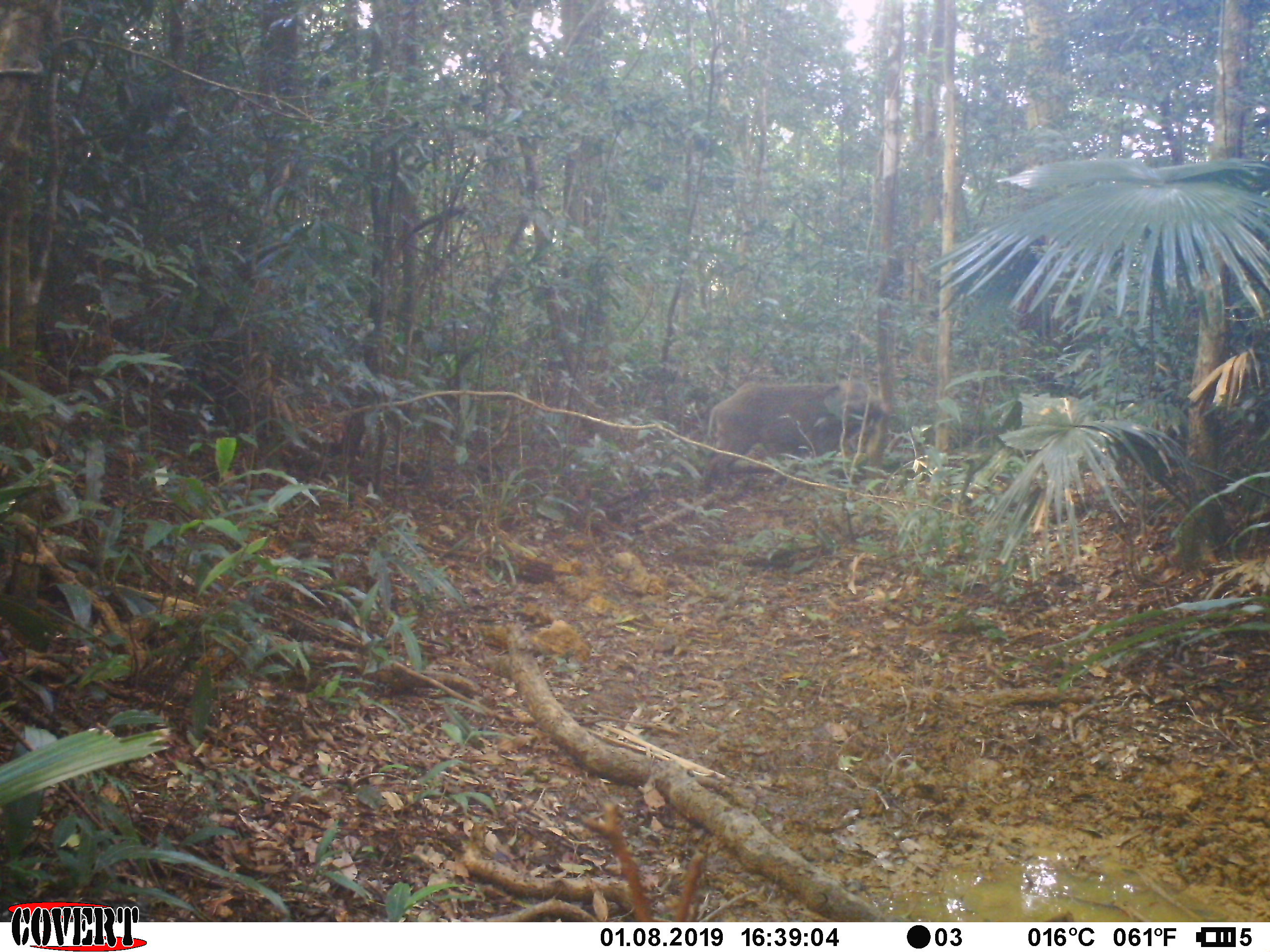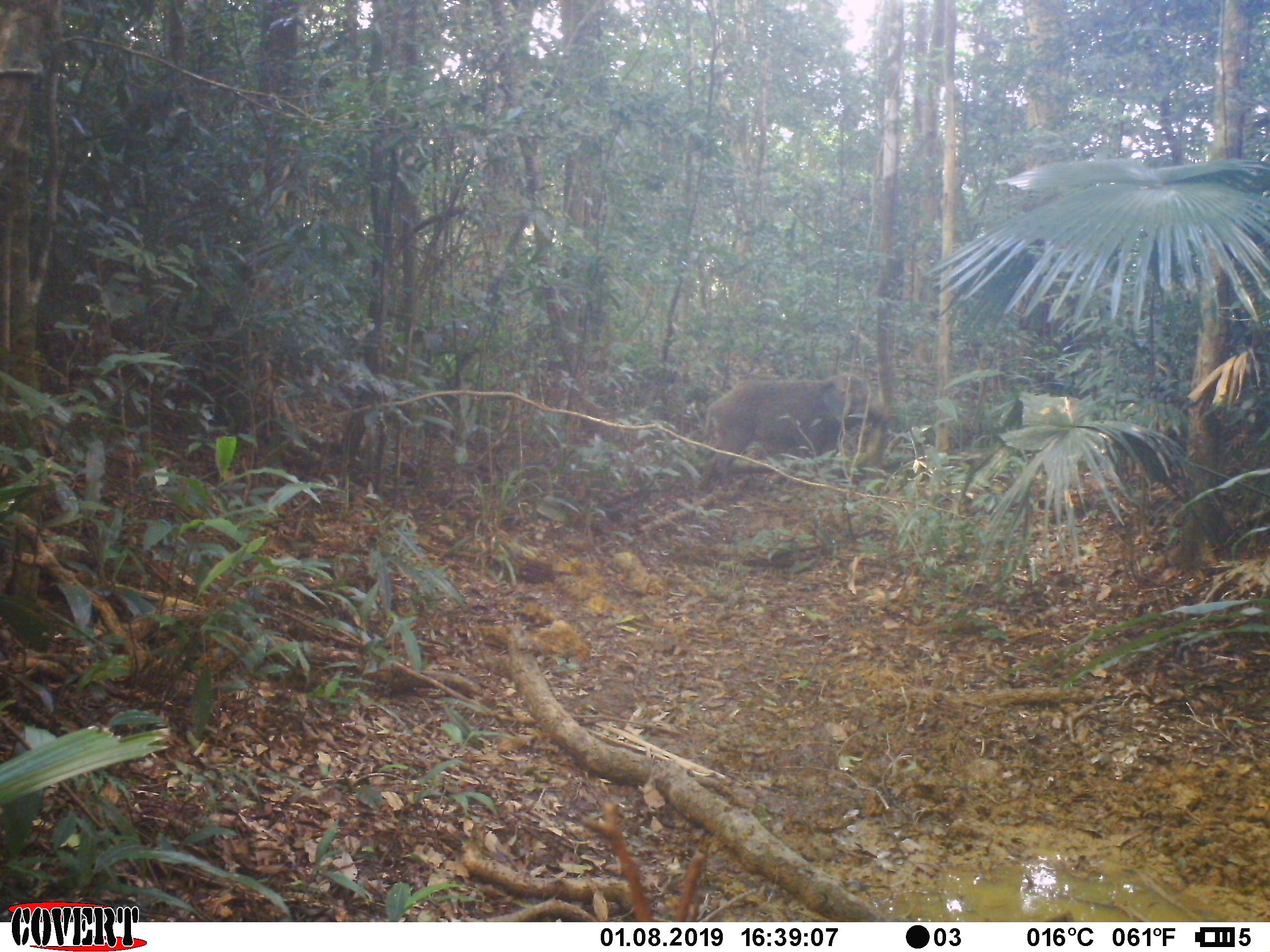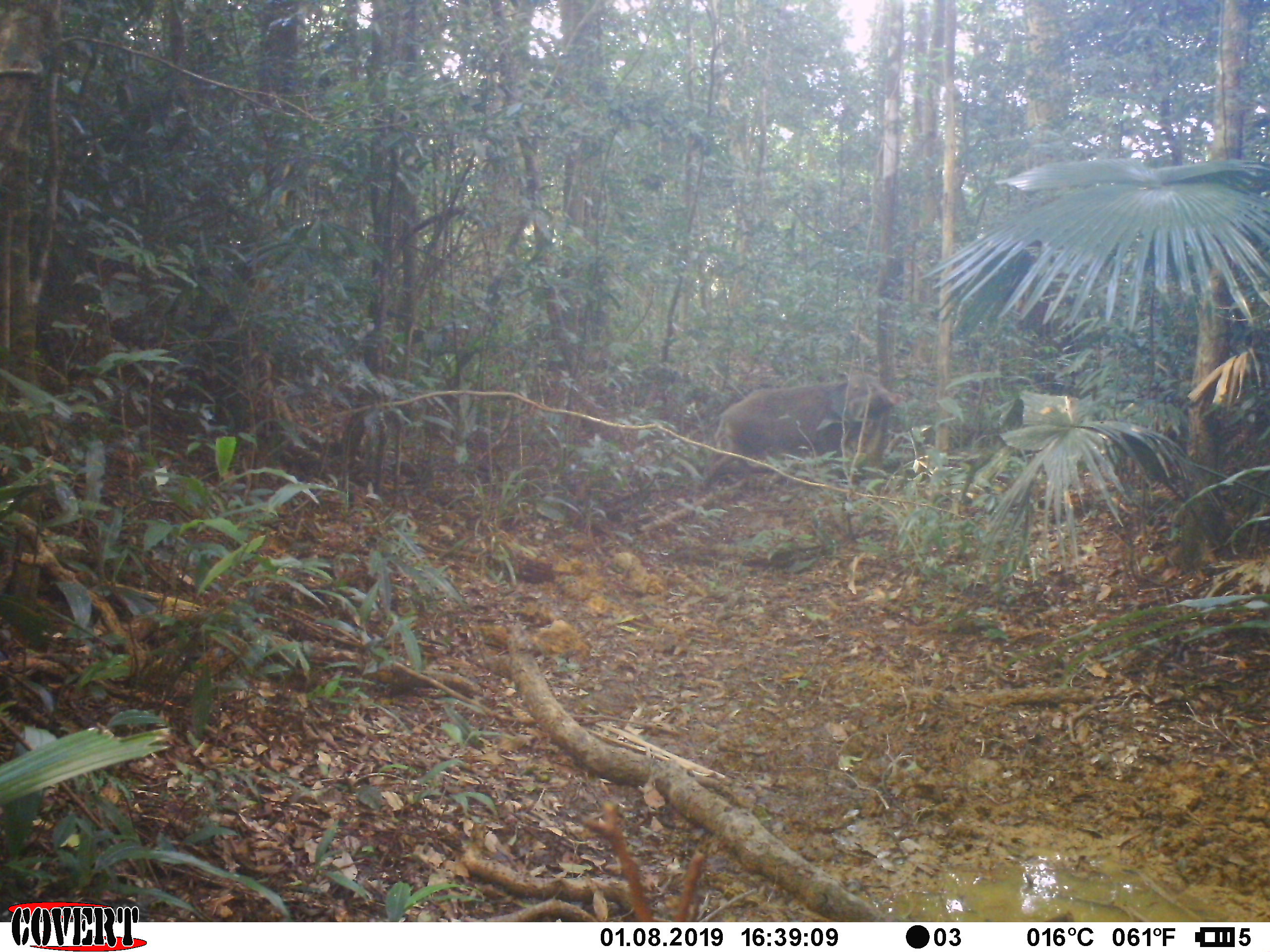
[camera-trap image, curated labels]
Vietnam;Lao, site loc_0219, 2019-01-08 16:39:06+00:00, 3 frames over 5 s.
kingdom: Animalia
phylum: Chordata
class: Mammalia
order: Artiodactyla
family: Suidae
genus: Sus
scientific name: Sus scrofa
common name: eurasian wild pig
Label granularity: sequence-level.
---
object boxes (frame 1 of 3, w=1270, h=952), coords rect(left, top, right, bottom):
eurasian wild pig: rect(703, 380, 888, 496)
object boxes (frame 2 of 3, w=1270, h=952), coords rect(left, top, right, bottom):
eurasian wild pig: rect(700, 371, 891, 489)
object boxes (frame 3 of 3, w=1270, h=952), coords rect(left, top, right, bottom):
eurasian wild pig: rect(701, 376, 903, 482)